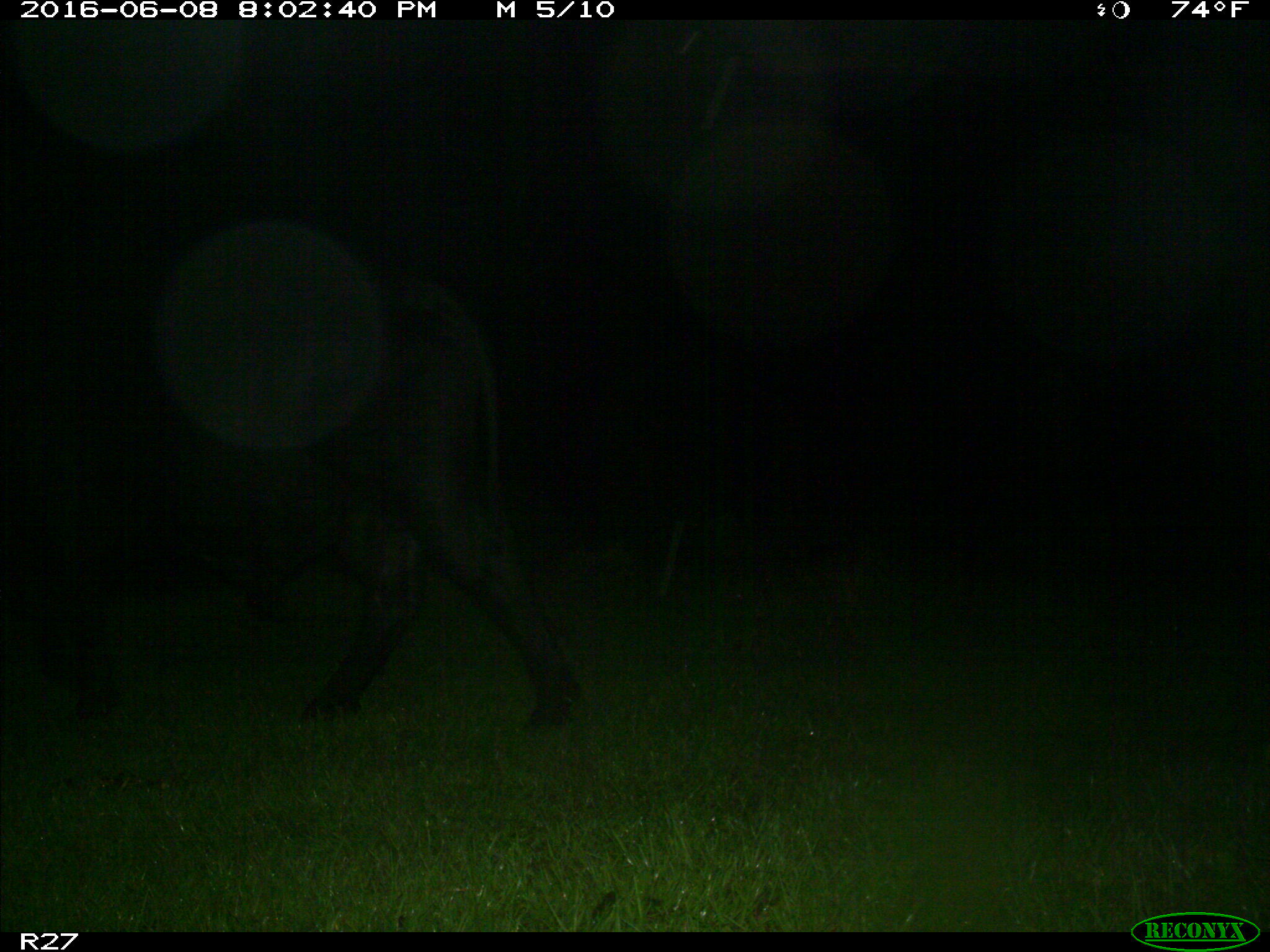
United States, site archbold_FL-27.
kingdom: Animalia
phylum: Chordata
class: Mammalia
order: Artiodactyla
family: Bovidae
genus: Bos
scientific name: Bos taurus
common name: domestic cow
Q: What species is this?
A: Bos taurus (domestic cow).